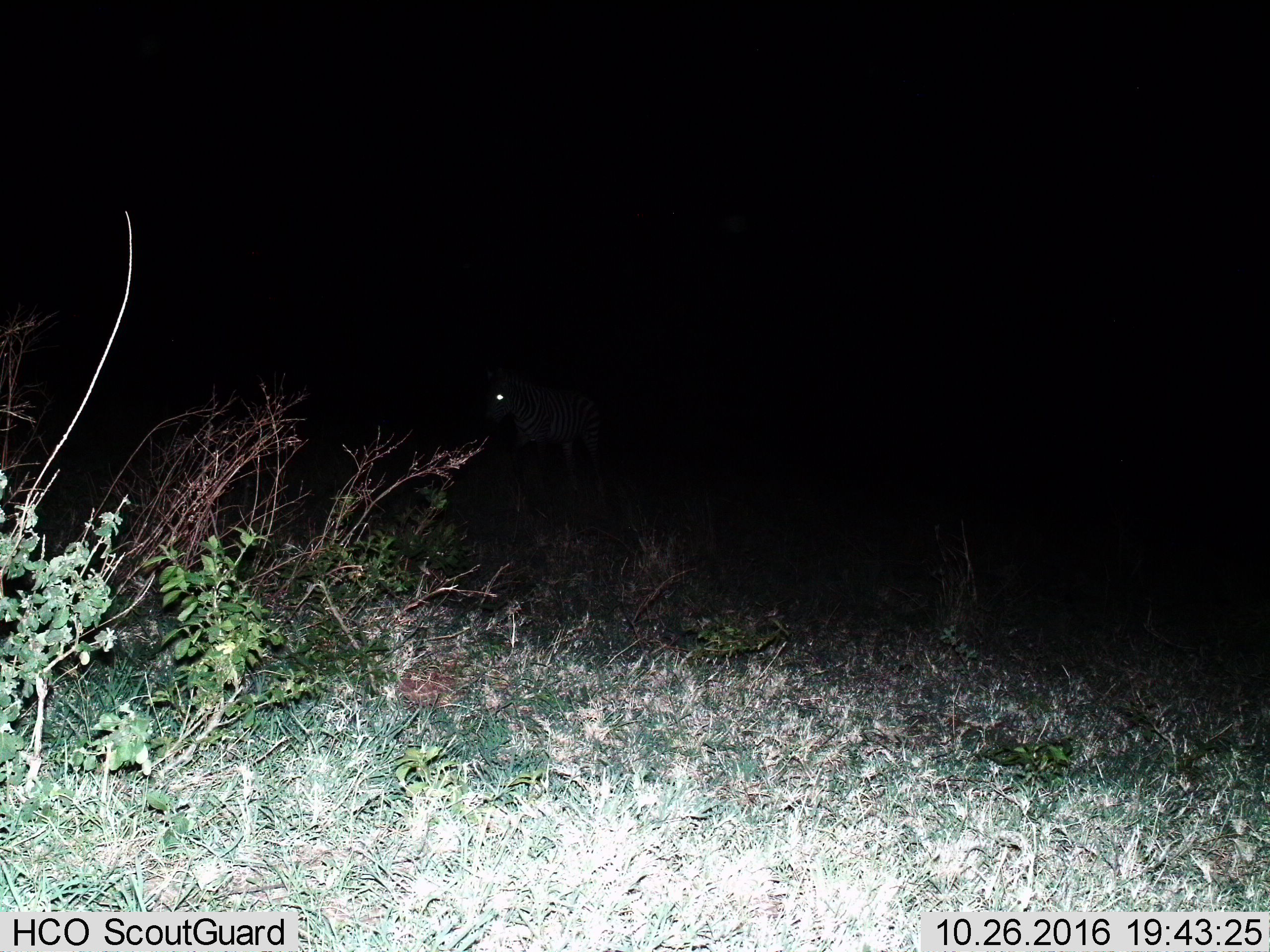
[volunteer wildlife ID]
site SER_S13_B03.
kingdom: Animalia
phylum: Chordata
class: Mammalia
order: Perissodactyla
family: Equidae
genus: Equus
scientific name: Equus quagga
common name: plains zebra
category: zebraplains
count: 1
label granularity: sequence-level